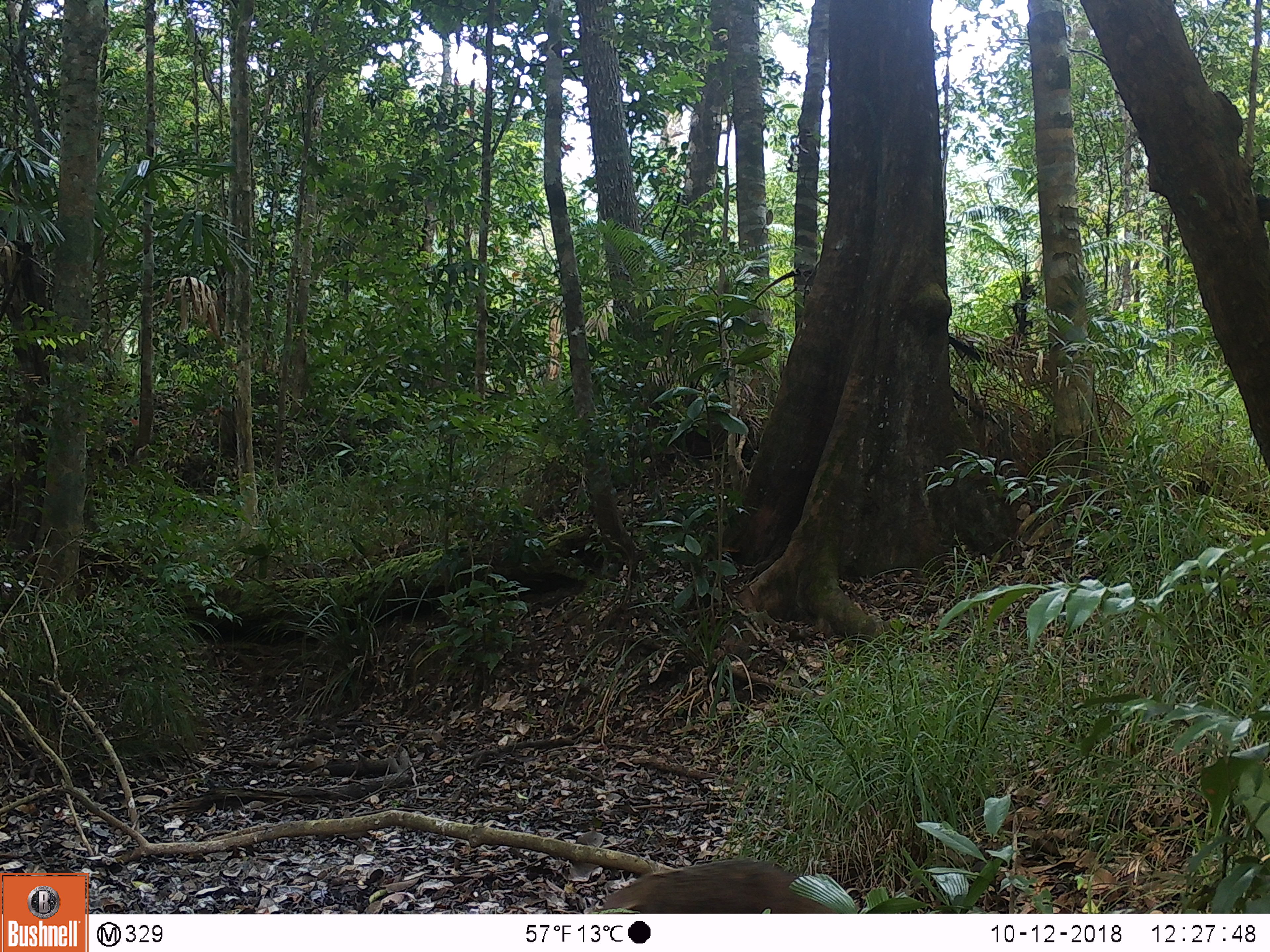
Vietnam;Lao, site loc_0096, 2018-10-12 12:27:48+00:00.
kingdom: Animalia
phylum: Chordata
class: Mammalia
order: Carnivora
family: Herpestidae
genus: Urva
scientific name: Urva urva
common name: crab-eating mongoose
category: crab eating mongoose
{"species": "crab eating mongoose (crab-eating mongoose) (Urva urva)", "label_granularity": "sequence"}